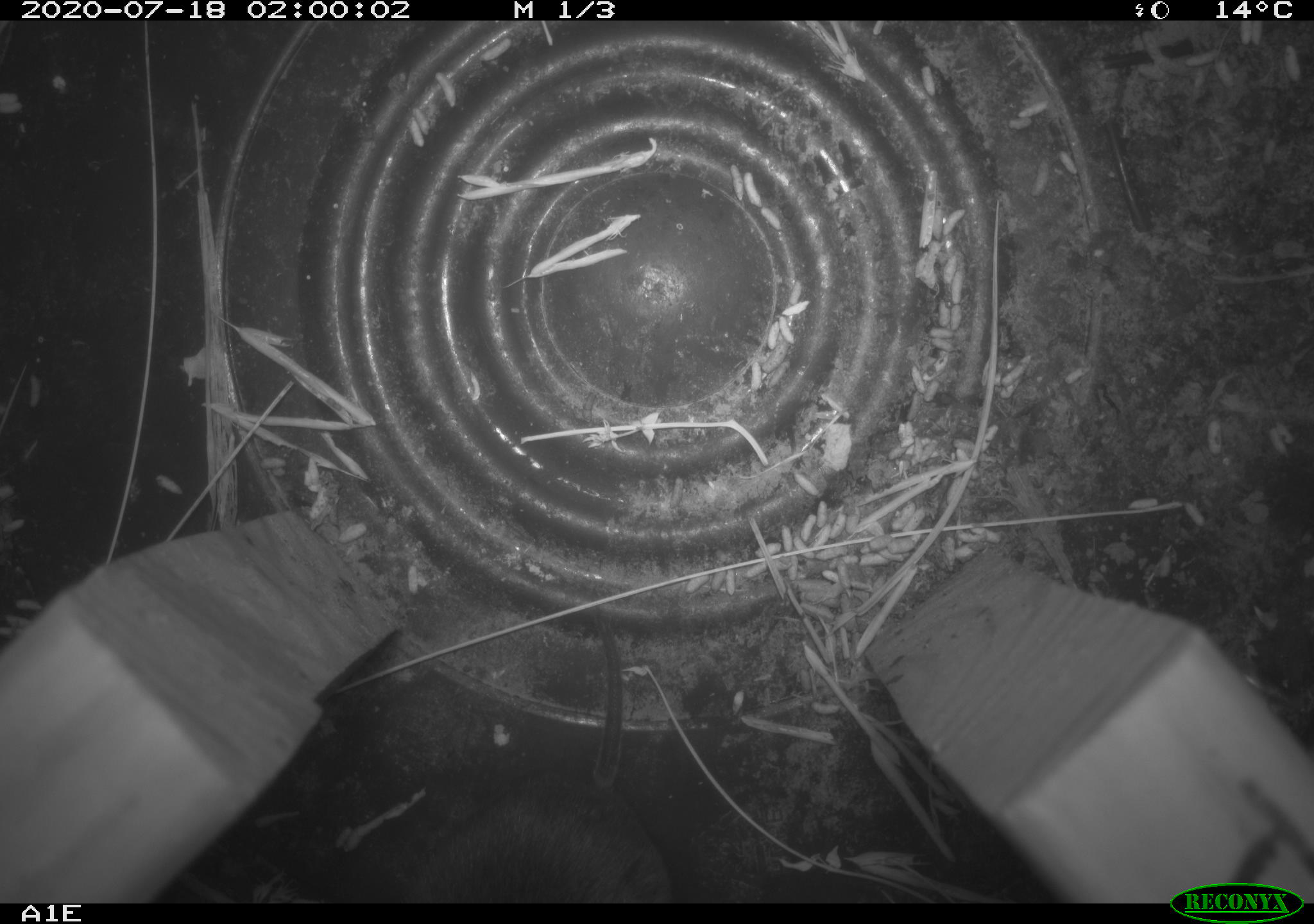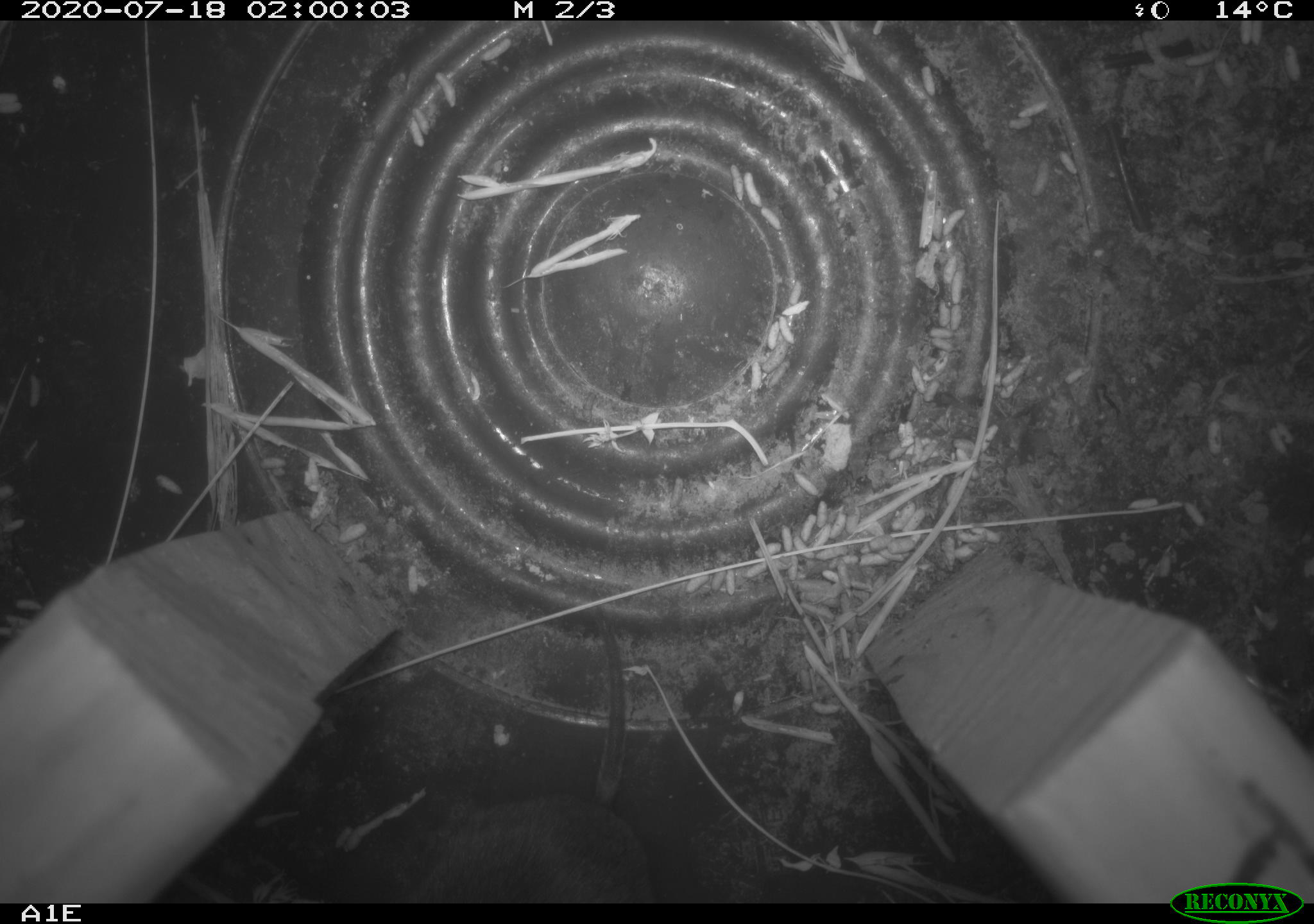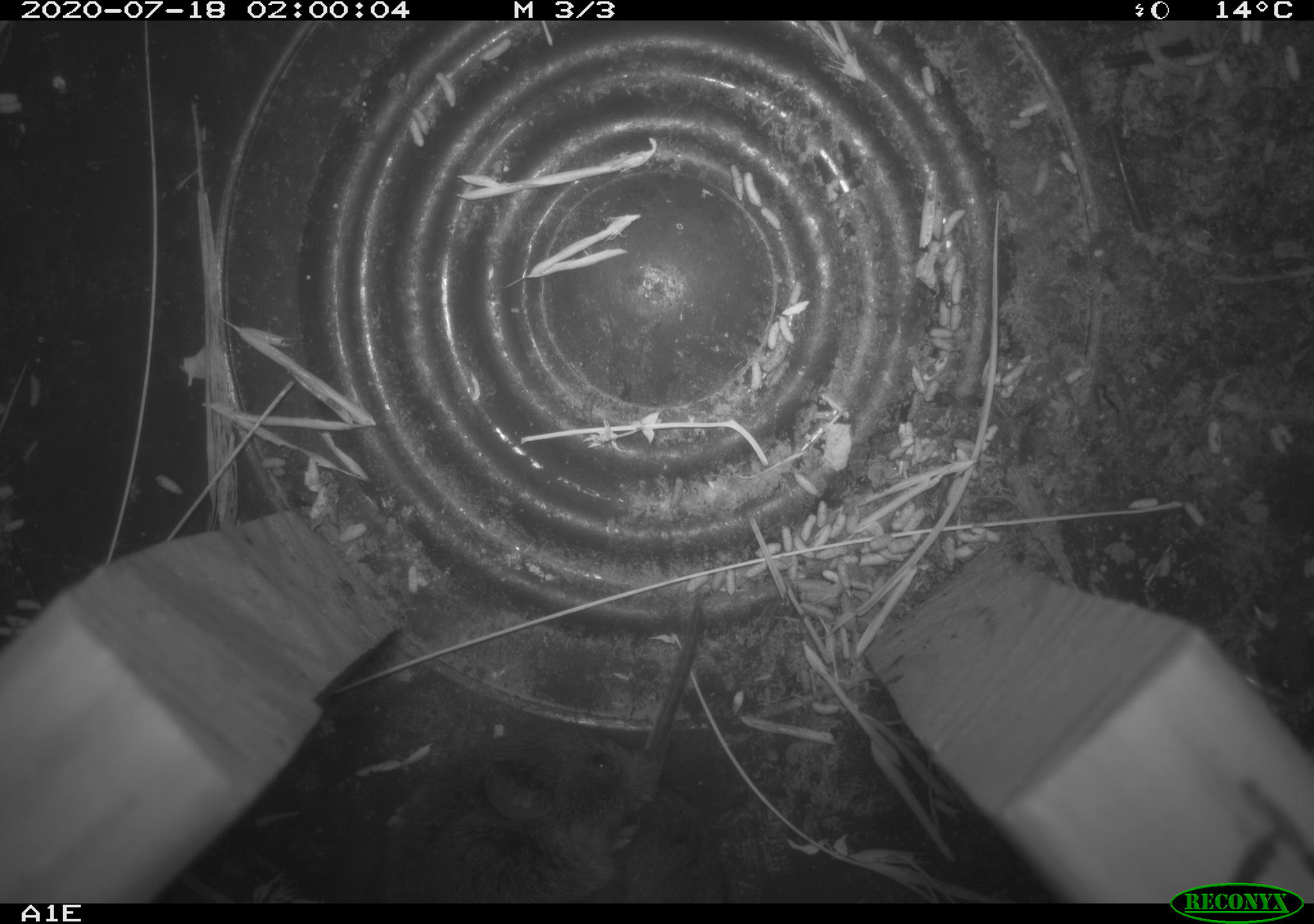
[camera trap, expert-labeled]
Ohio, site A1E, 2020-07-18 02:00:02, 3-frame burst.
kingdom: Animalia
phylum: Chordata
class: Mammalia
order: Rodentia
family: Cricetidae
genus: Microtus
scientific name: Microtus pennsylvanicus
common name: meadow vole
Meadow vole (Microtus pennsylvanicus).